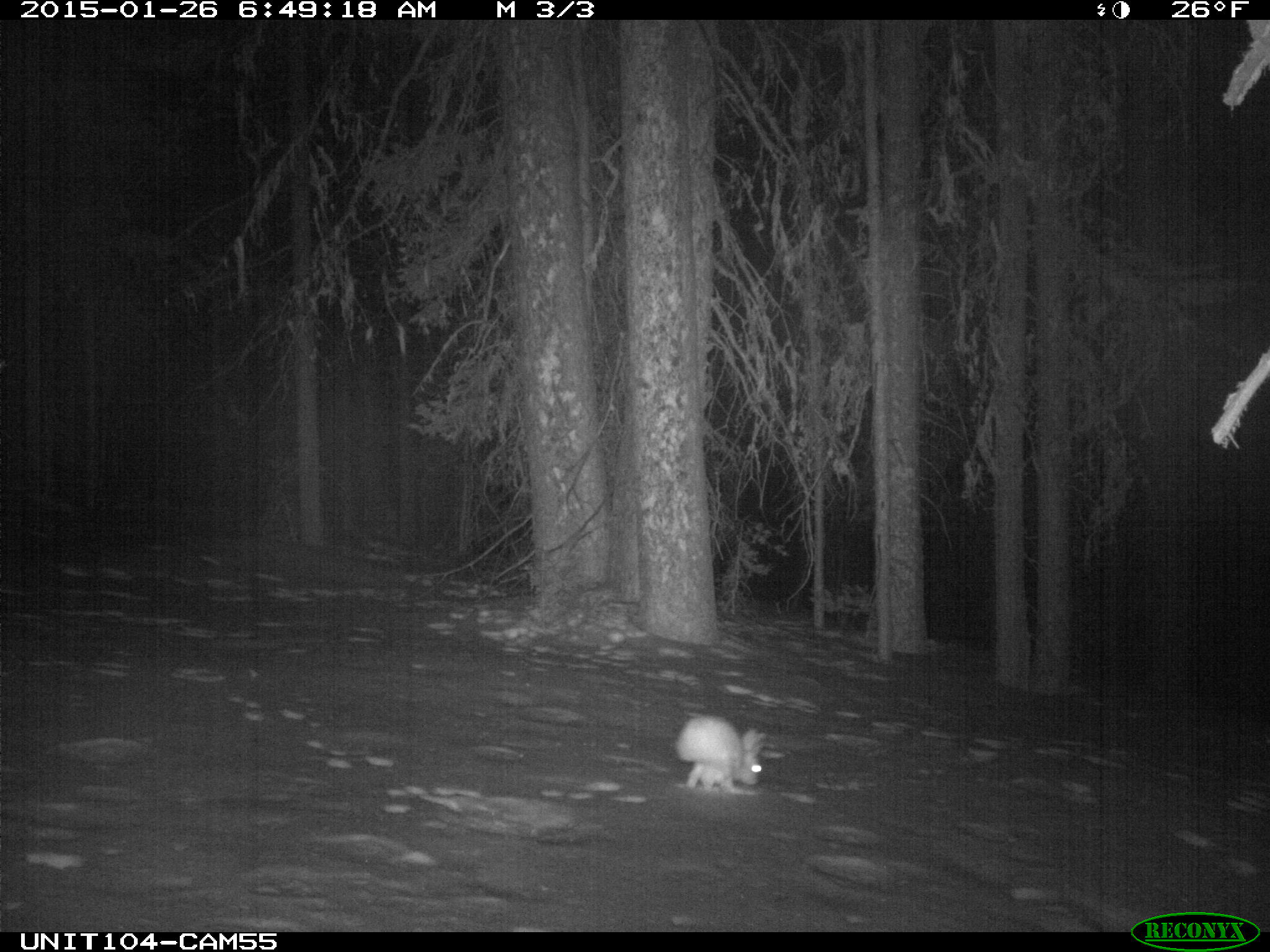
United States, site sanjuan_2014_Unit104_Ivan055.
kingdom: Animalia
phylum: Chordata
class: Mammalia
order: Lagomorpha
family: Leporidae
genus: Lepus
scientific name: Lepus americanus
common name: snowshoe hare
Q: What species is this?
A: Lepus americanus (snowshoe hare).